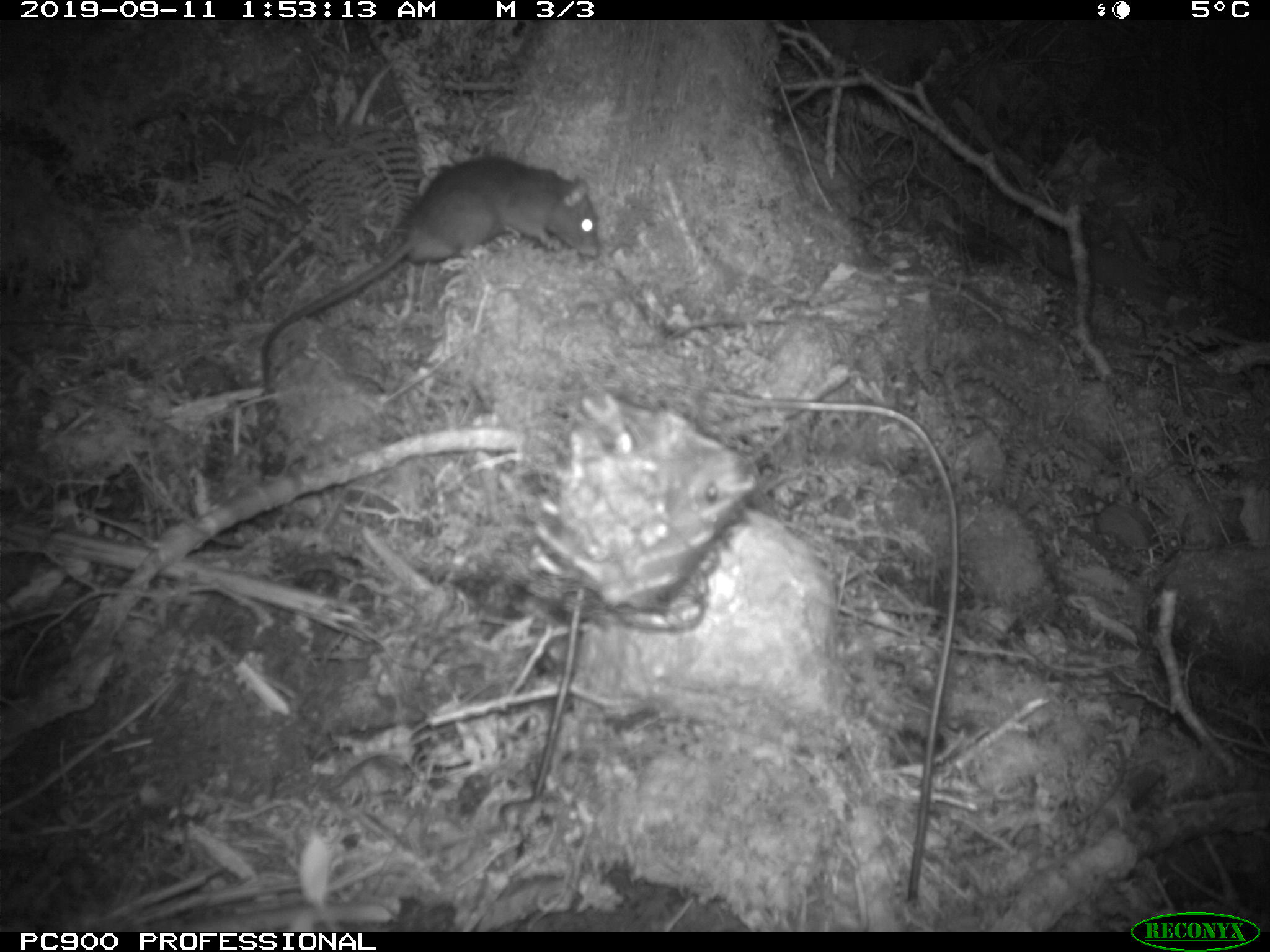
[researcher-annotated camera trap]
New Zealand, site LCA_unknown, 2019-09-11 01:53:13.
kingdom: Animalia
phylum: Chordata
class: Mammalia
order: Rodentia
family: Muridae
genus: Rattus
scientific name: Rattus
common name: rat